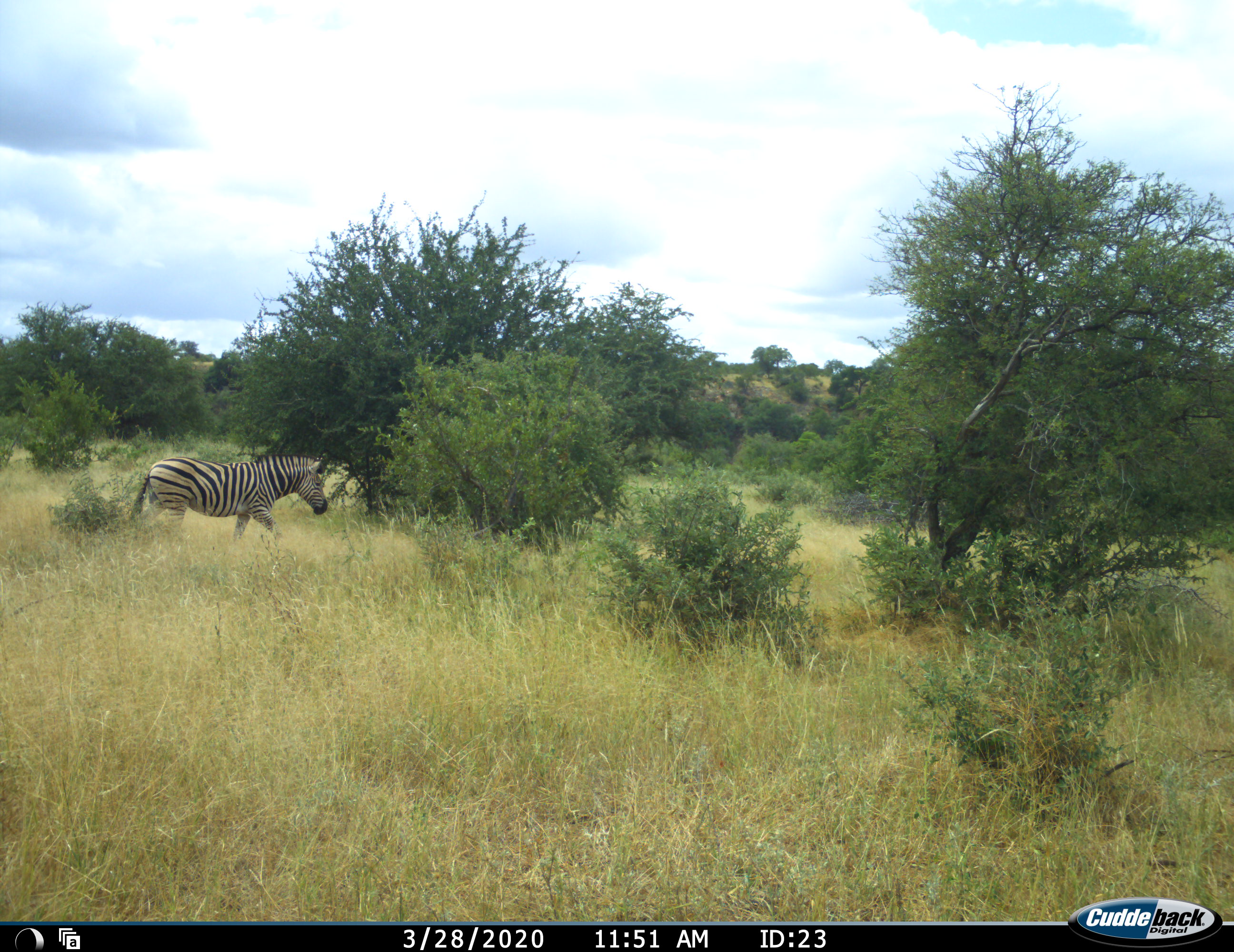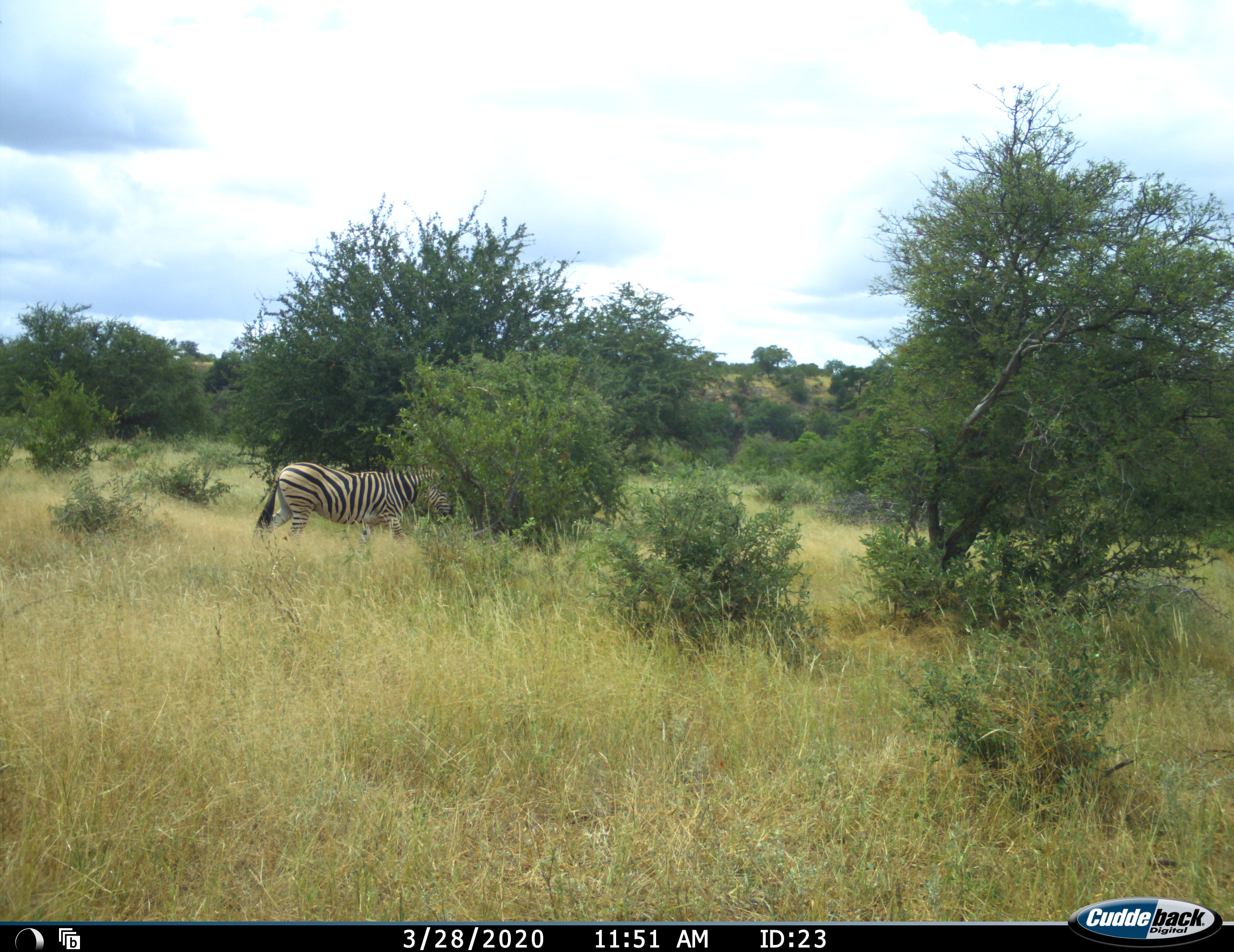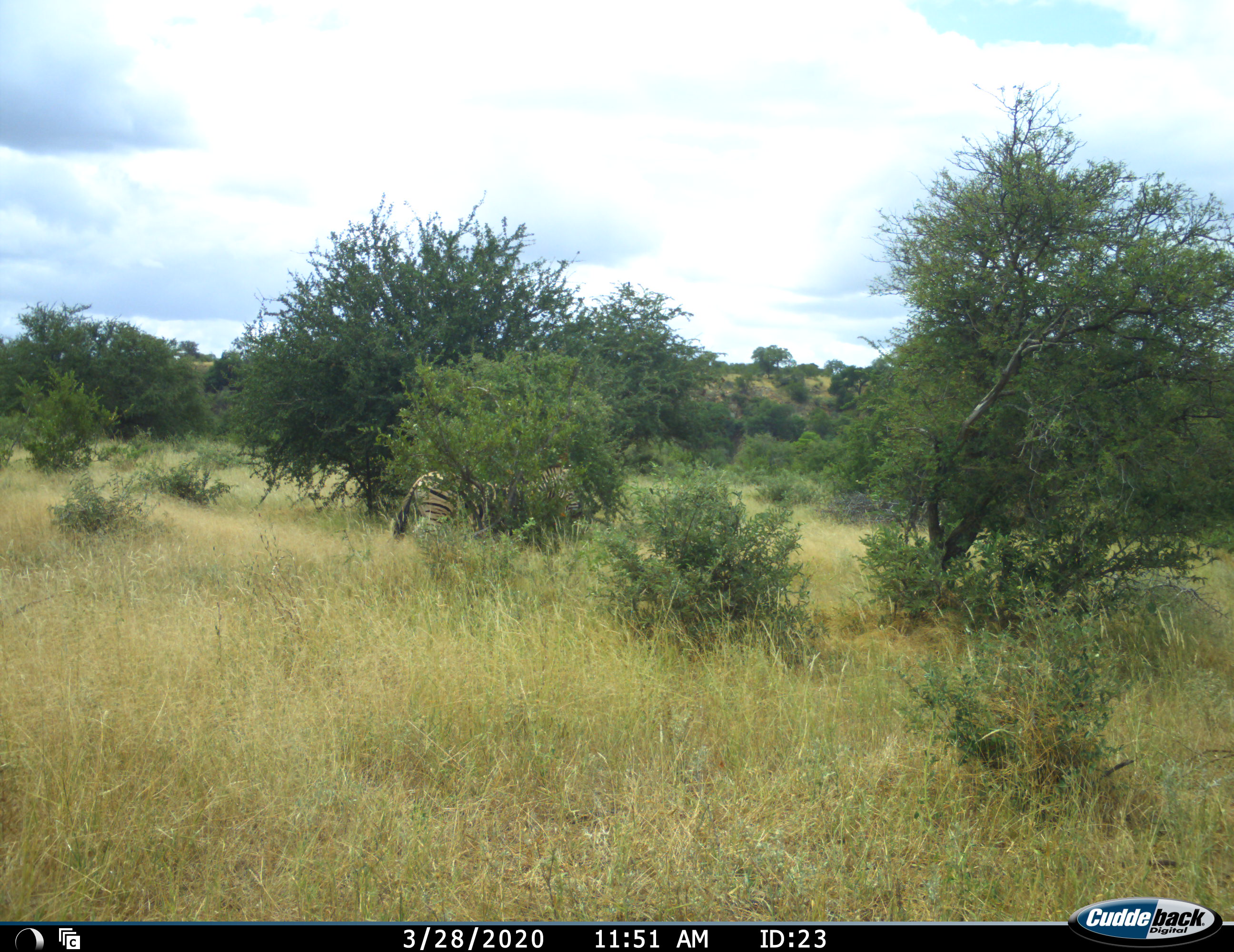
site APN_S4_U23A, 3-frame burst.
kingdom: Animalia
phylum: Chordata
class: Mammalia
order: Perissodactyla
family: Equidae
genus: Equus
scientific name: Equus quagga burchellii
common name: burchell's zebra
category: zebraburchells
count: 1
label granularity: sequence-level